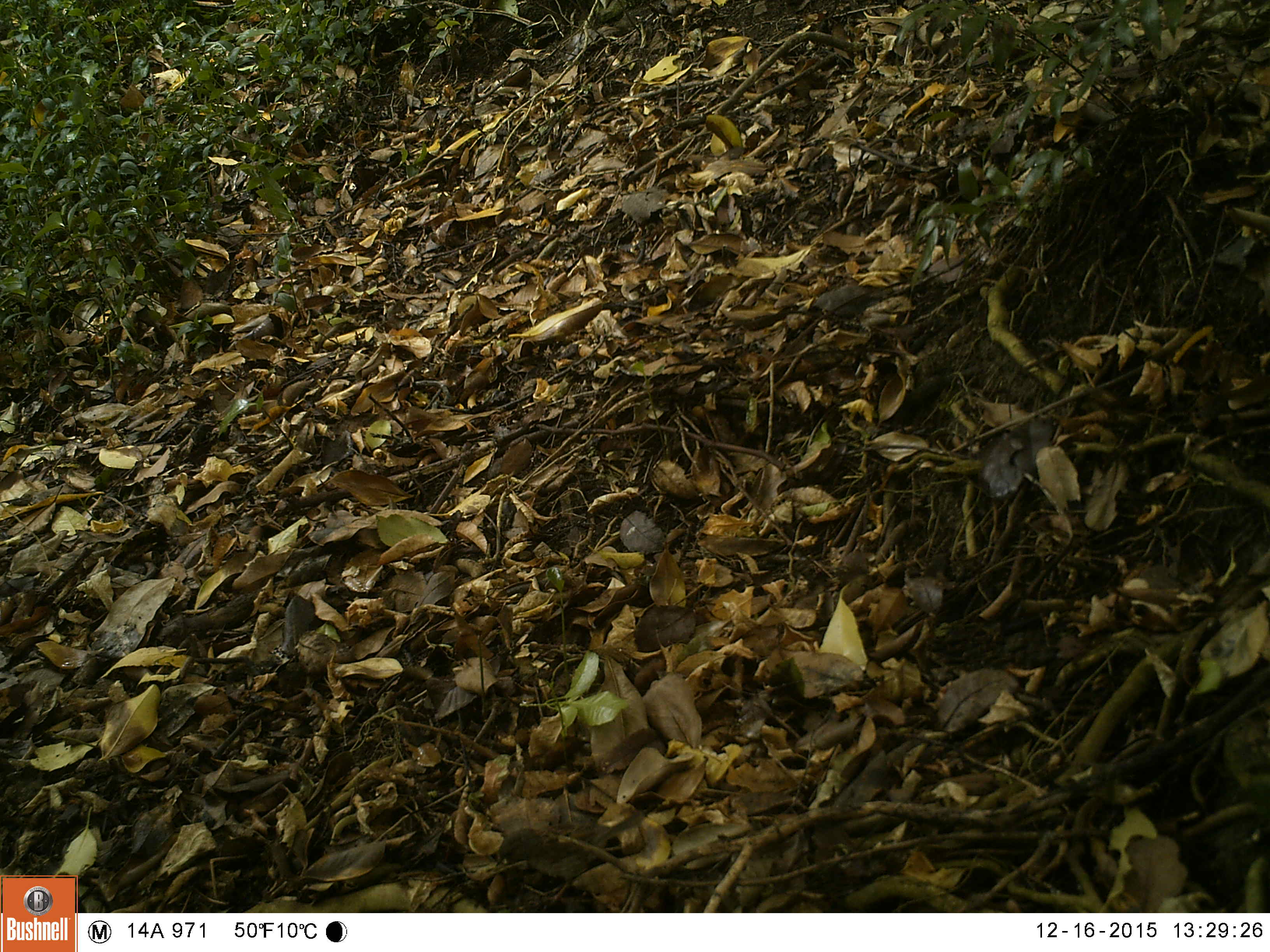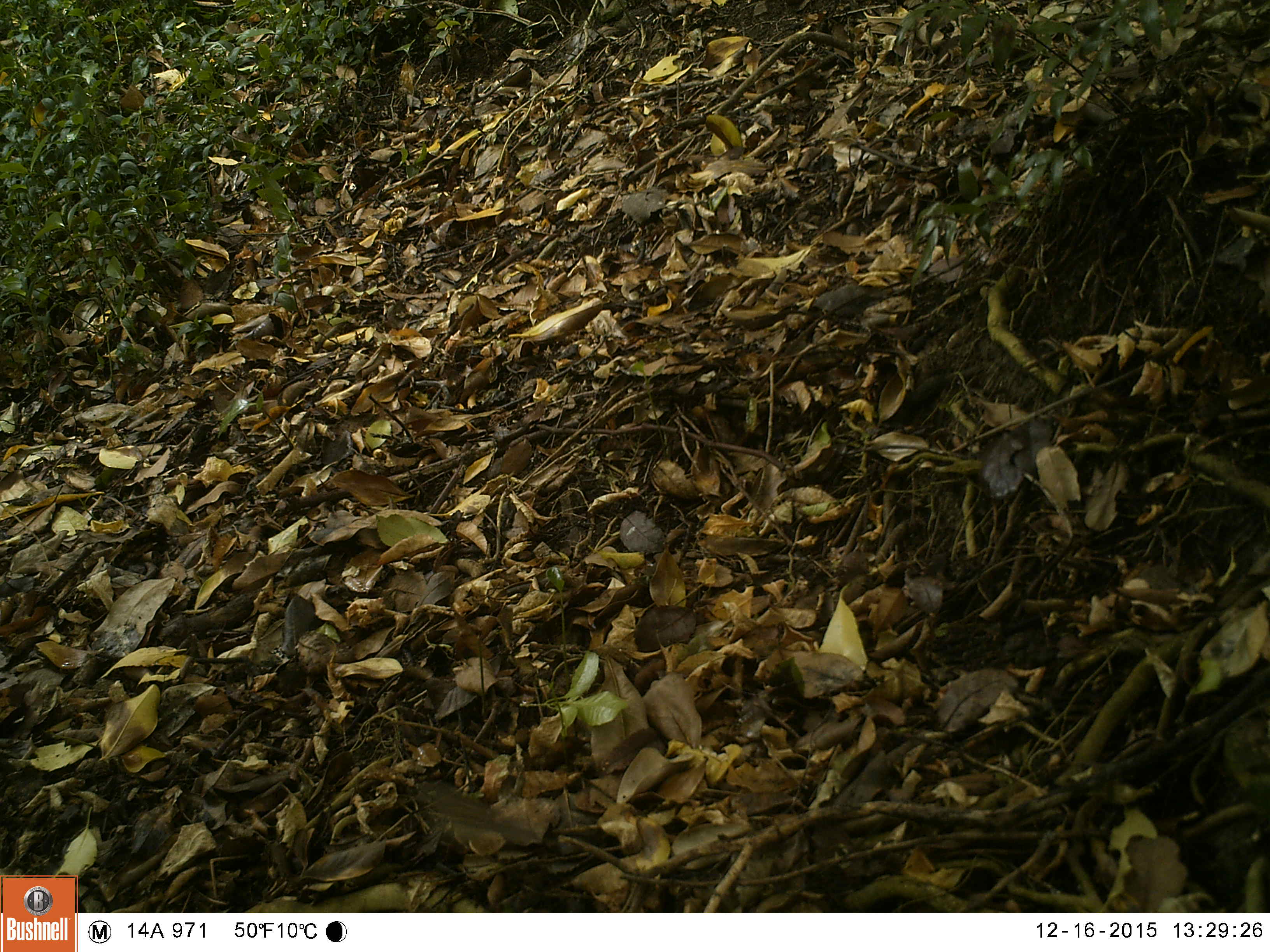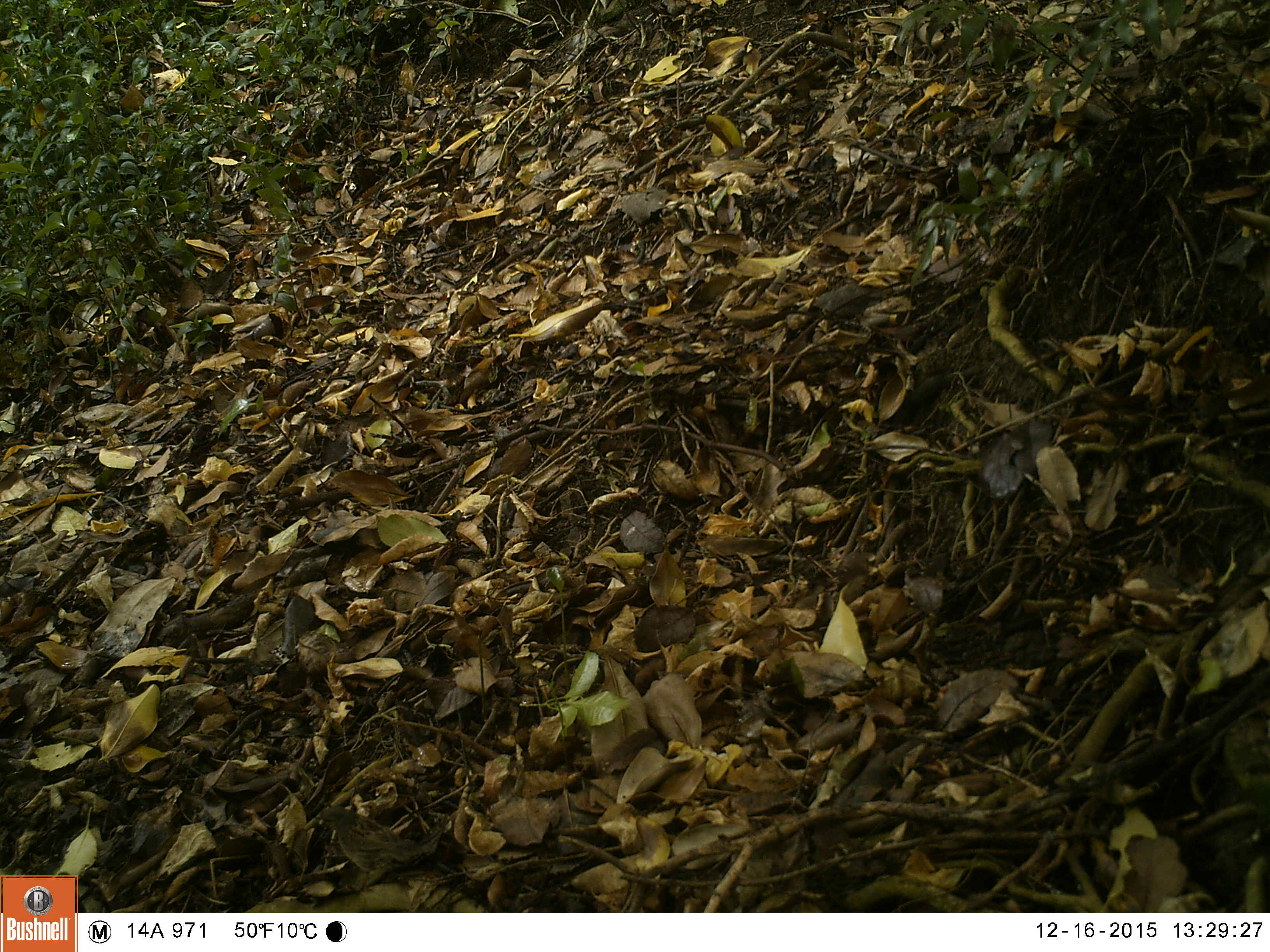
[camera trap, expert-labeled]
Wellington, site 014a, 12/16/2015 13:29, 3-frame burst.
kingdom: Animalia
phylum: Chordata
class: Aves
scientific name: Aves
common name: bird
Bird (Aves).